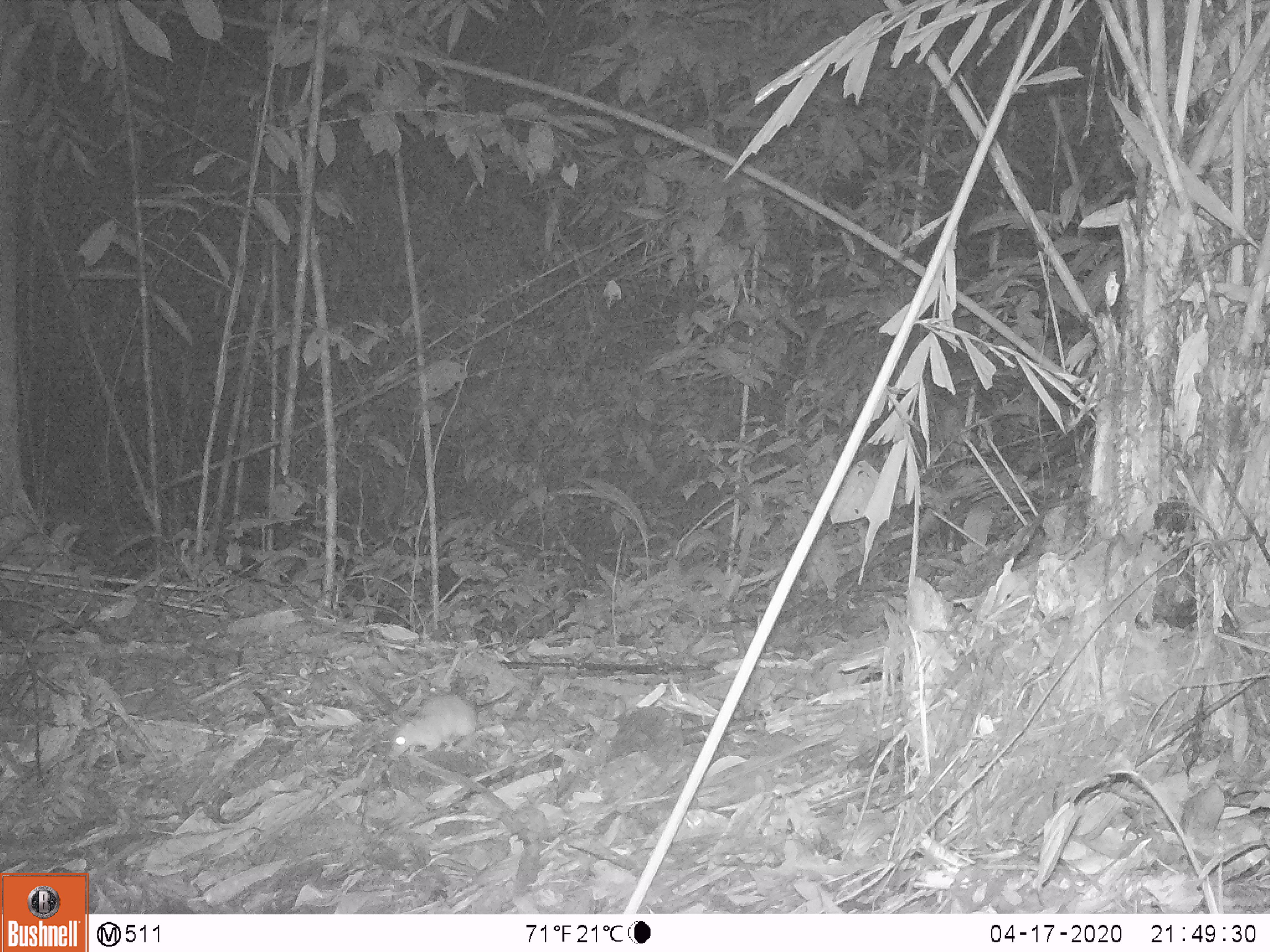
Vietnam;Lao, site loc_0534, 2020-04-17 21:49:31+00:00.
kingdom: Animalia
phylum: Chordata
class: Mammalia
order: Rodentia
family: Muridae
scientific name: Muridae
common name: old-world mice and rats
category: unidentified murid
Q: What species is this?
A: Unidentified murid (old-world mice and rats) (Muridae).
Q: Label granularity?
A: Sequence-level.